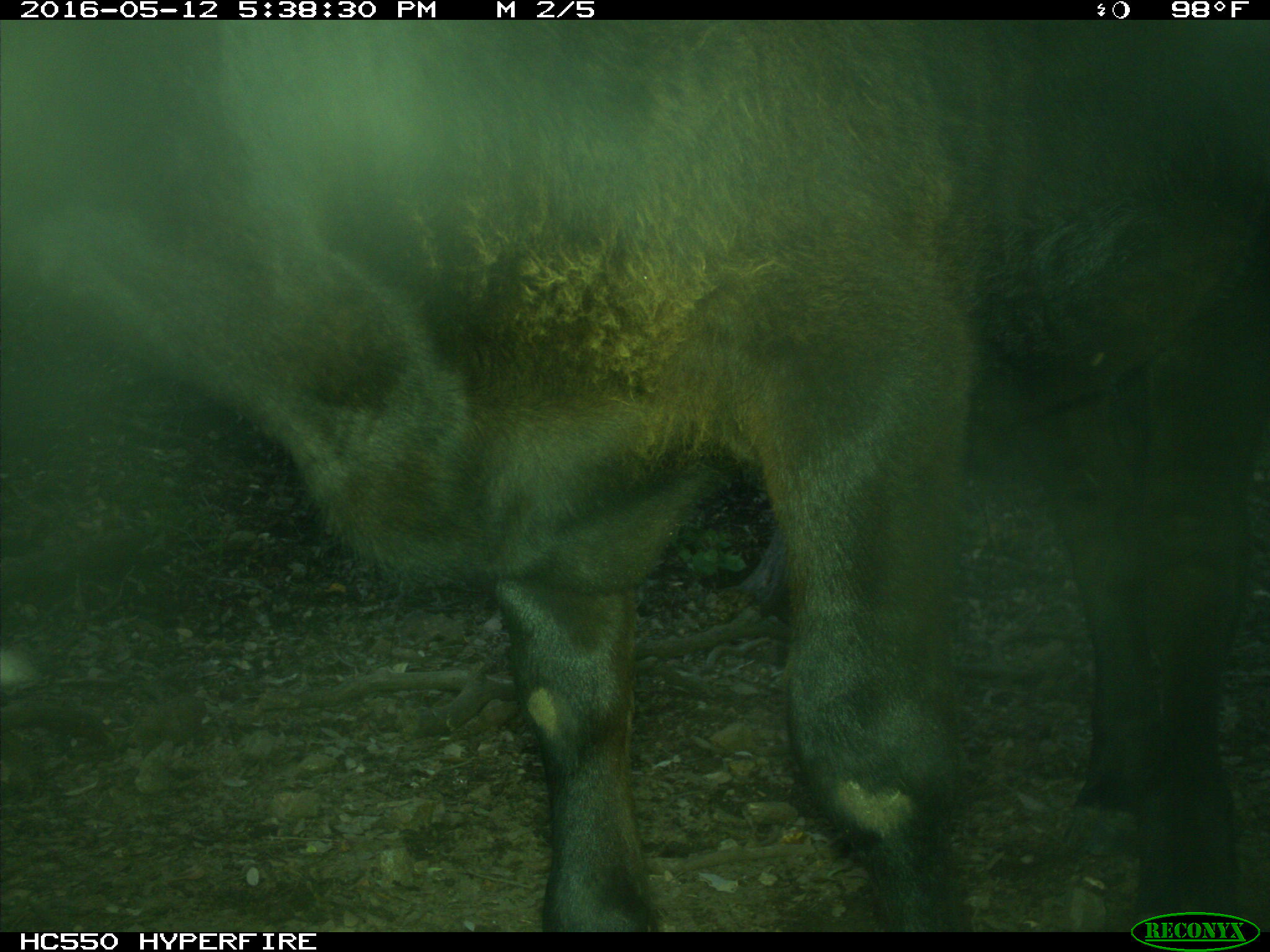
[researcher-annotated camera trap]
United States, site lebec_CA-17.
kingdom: Animalia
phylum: Chordata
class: Mammalia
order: Artiodactyla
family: Bovidae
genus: Bos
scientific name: Bos taurus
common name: domestic cow